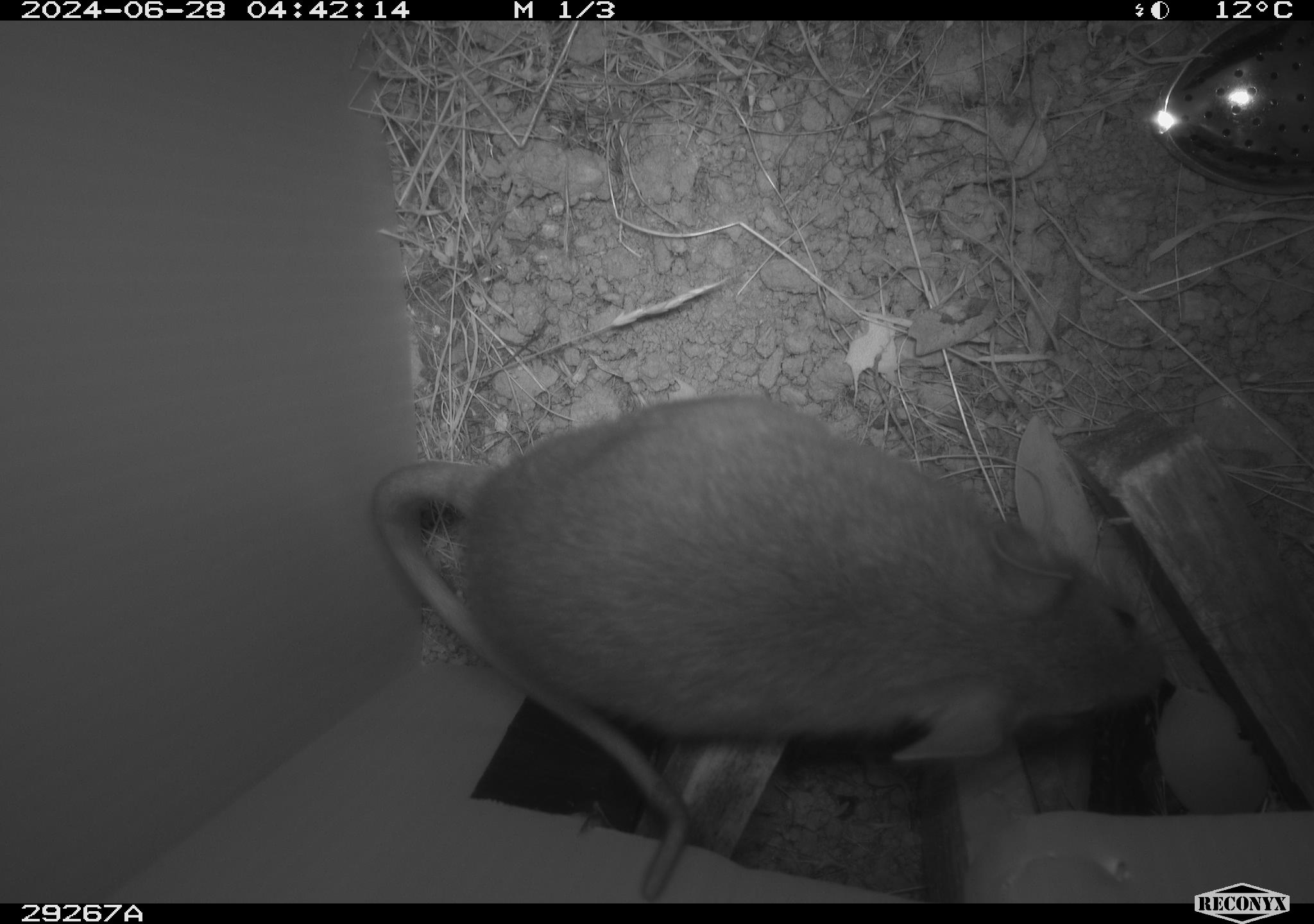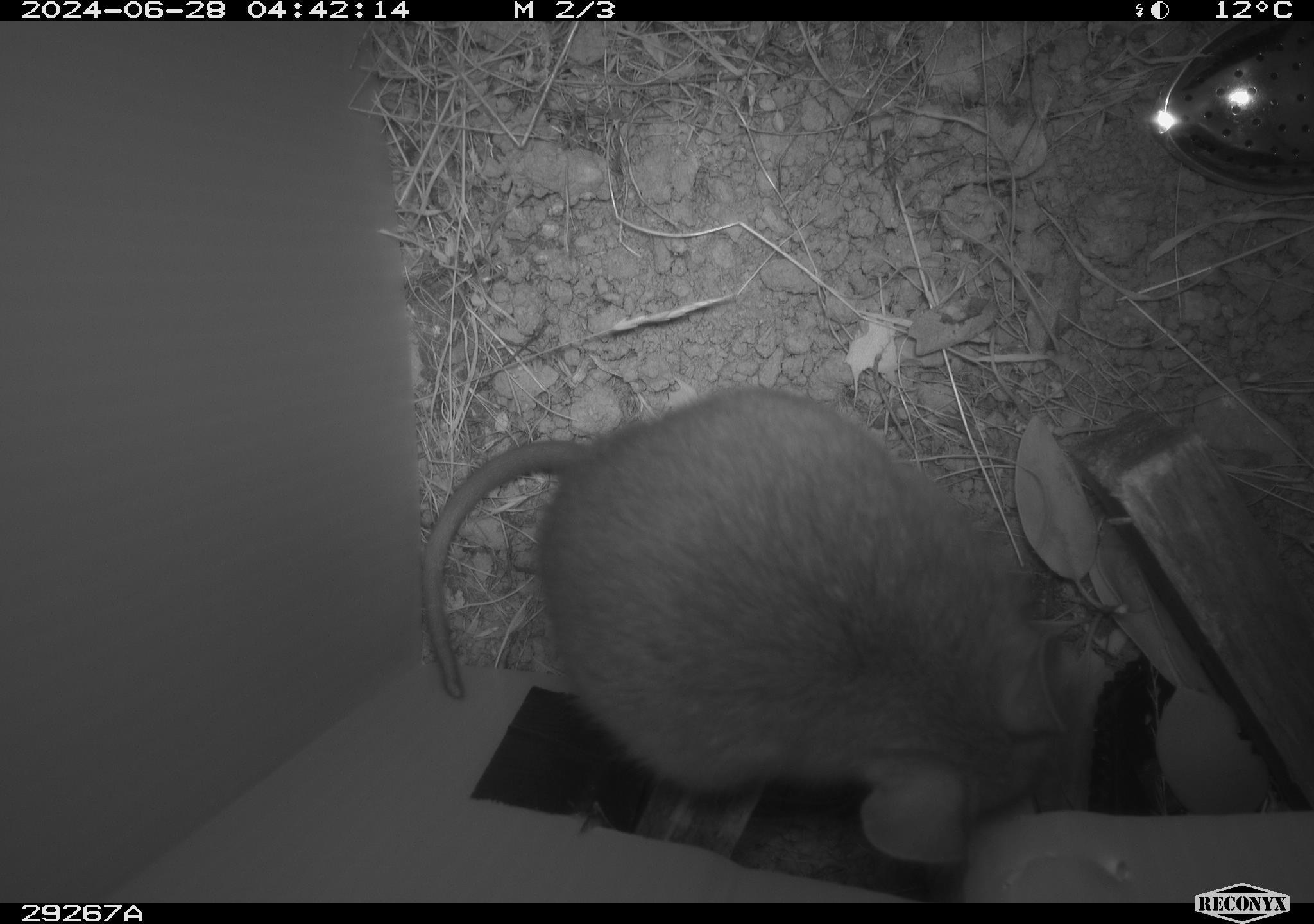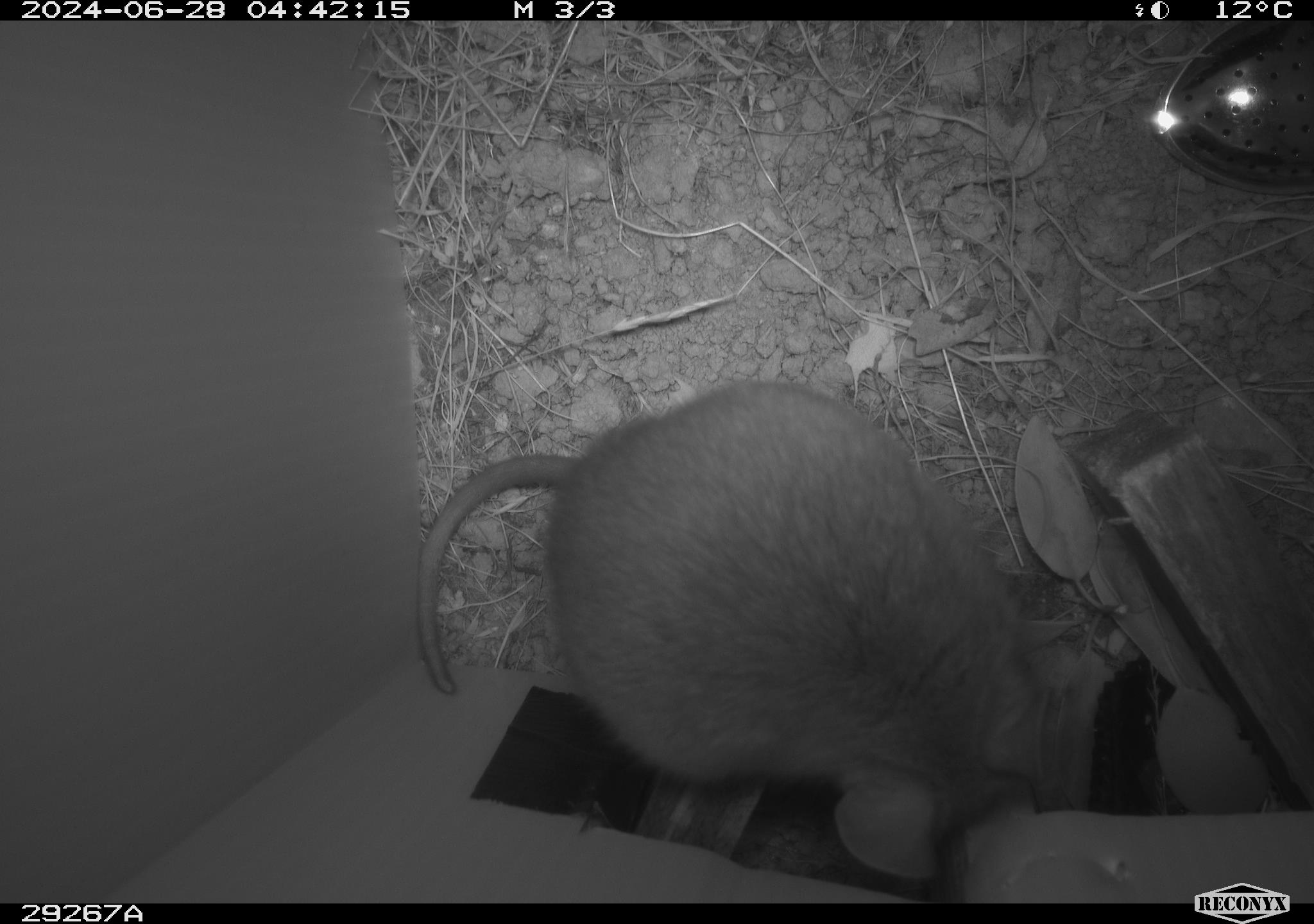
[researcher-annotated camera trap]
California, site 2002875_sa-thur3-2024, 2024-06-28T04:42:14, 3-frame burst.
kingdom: Animalia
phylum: Chordata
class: Mammalia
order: Rodentia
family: Cricetidae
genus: Neotoma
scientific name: Neotoma fuscipes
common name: dusky-footed woodrat